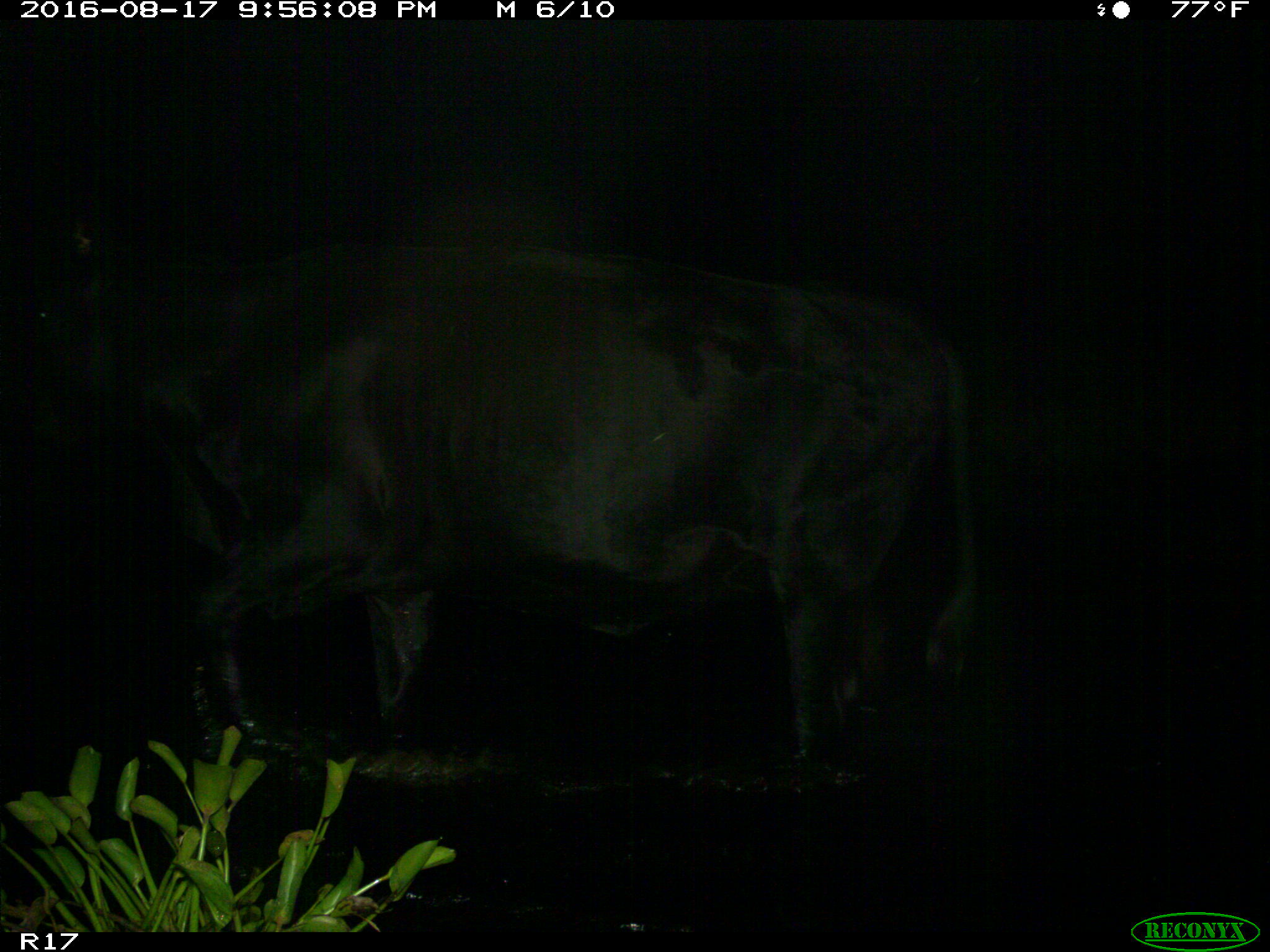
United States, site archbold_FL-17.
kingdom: Animalia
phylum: Chordata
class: Mammalia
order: Artiodactyla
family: Bovidae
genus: Bos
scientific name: Bos taurus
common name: domestic cow